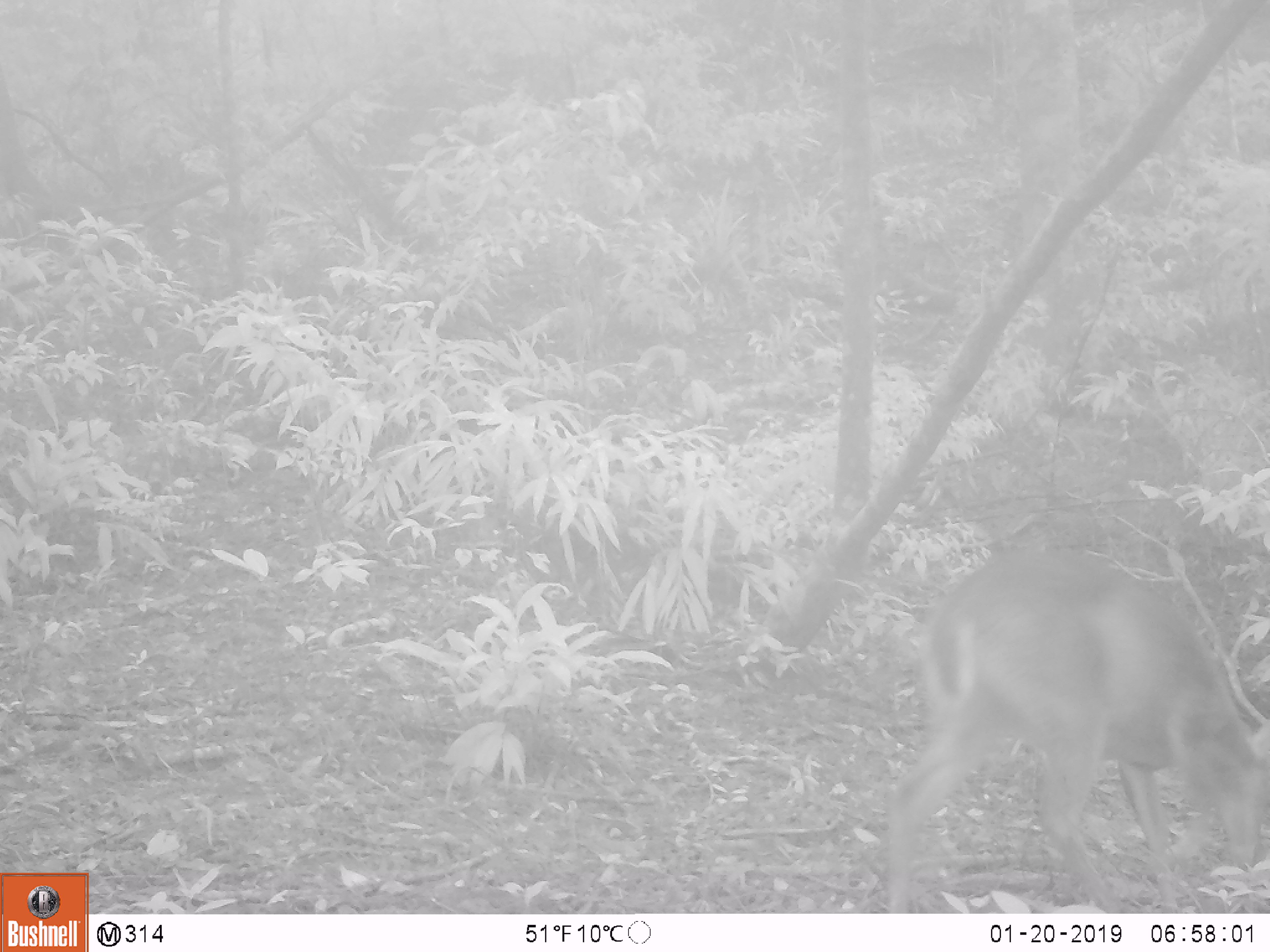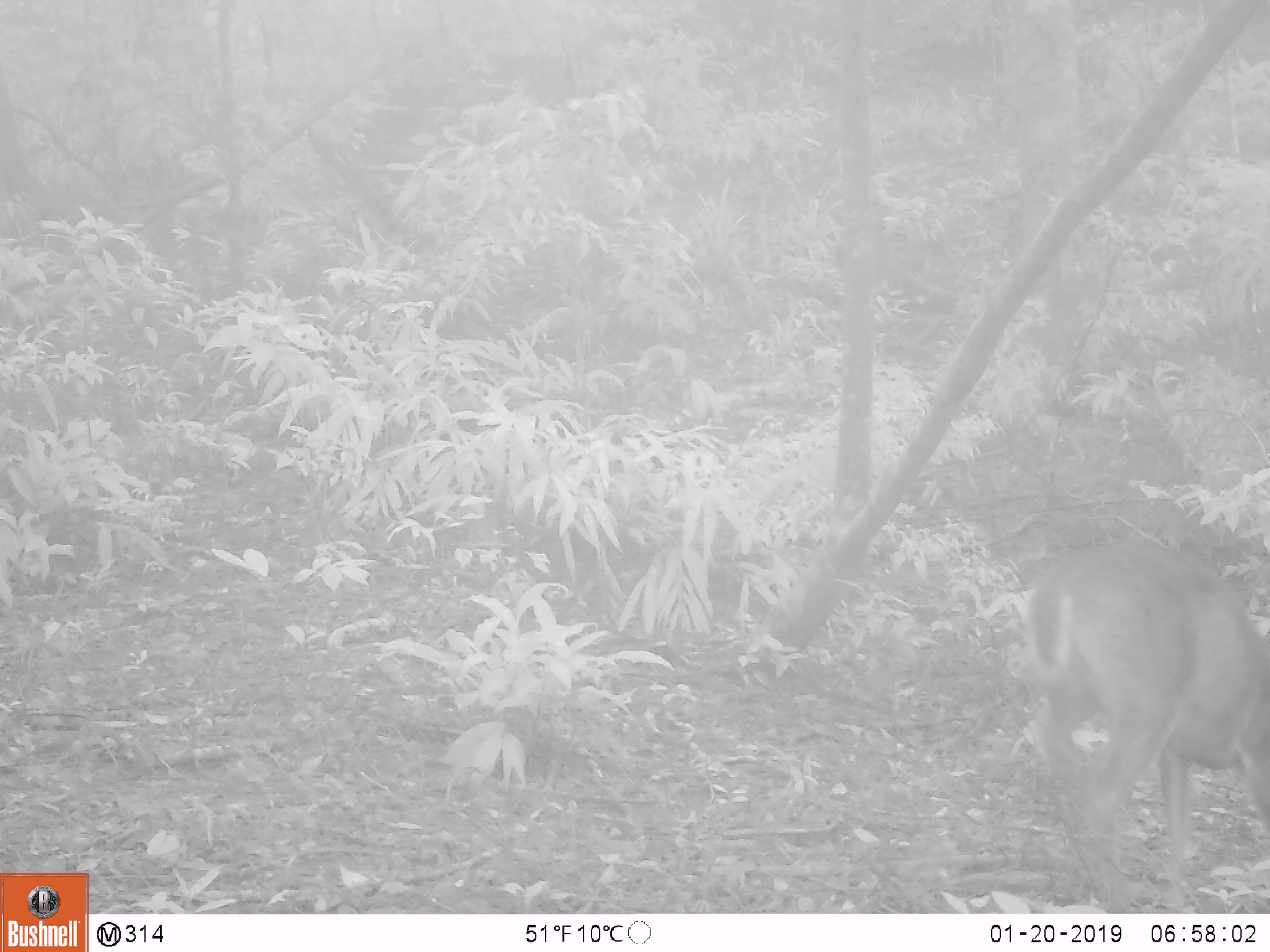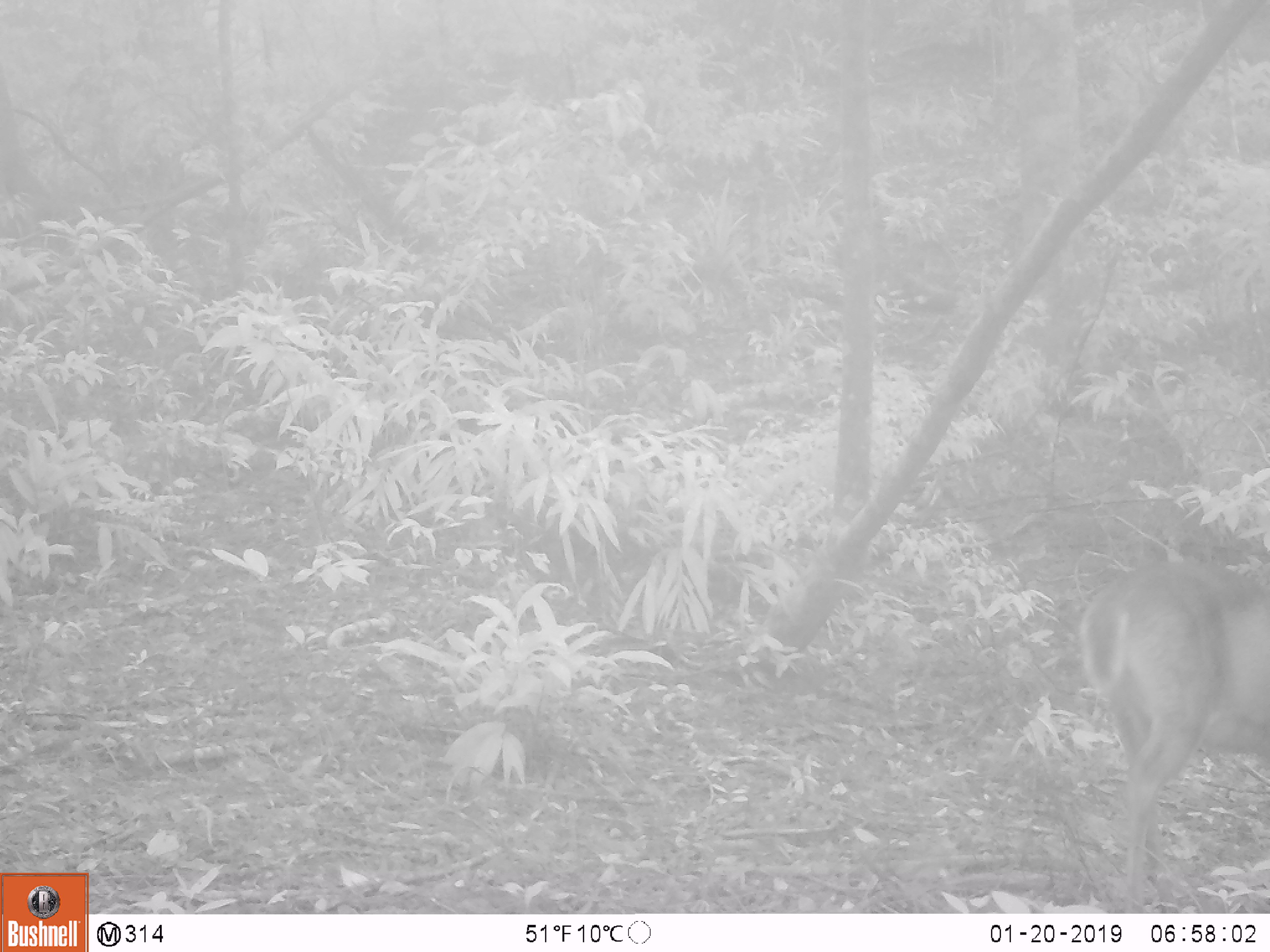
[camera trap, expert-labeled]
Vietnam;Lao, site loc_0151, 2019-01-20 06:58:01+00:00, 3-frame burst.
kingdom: Animalia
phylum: Chordata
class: Mammalia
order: Artiodactyla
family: Cervidae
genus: Muntiacus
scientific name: Muntiacus vuquangensis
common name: large-antlered muntjac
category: large antlered muntjac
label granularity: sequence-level